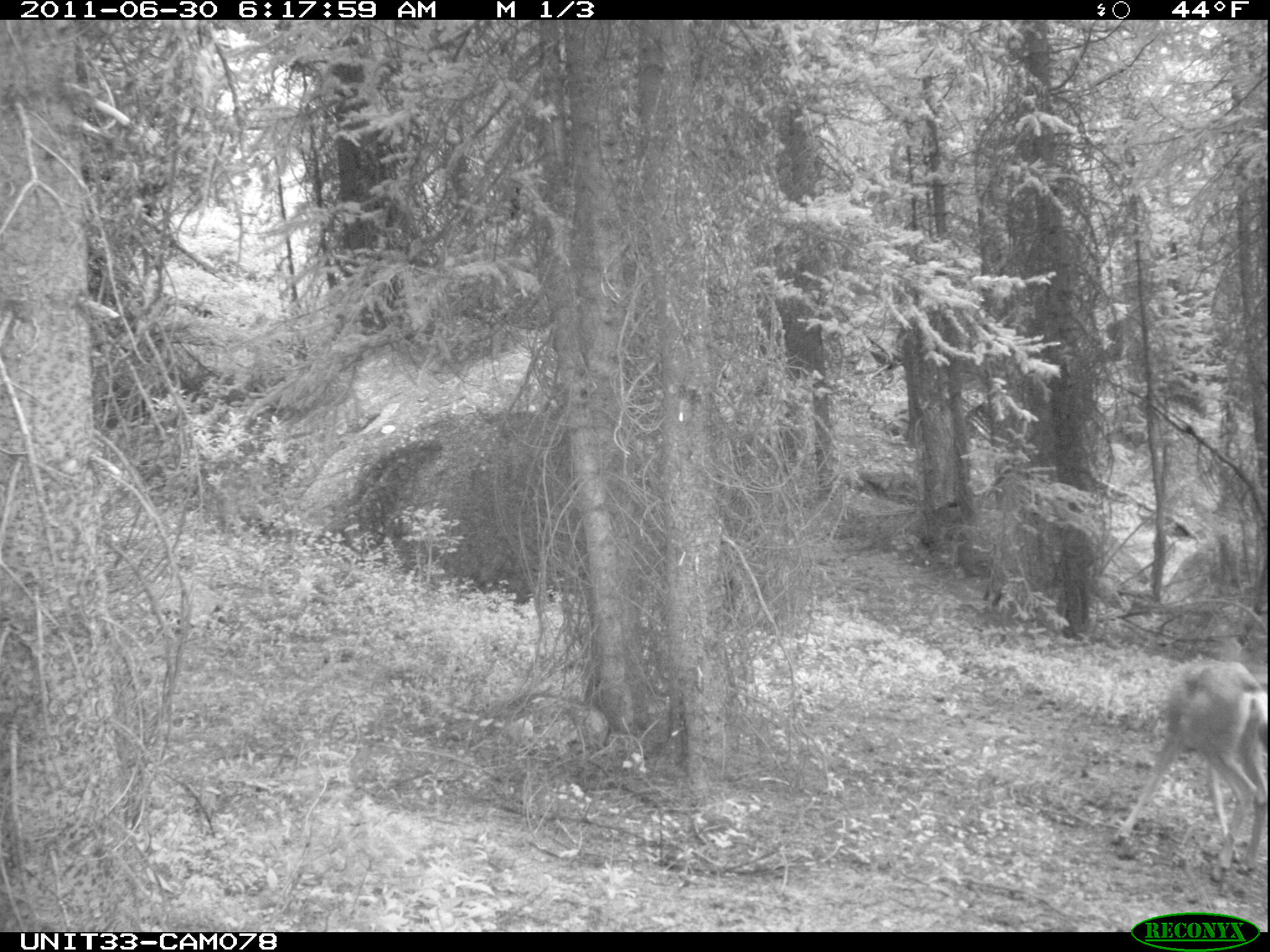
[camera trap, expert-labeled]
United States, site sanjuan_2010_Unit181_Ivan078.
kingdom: Animalia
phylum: Chordata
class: Mammalia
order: Artiodactyla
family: Cervidae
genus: Odocoileus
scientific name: Odocoileus hemionus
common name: mule deer